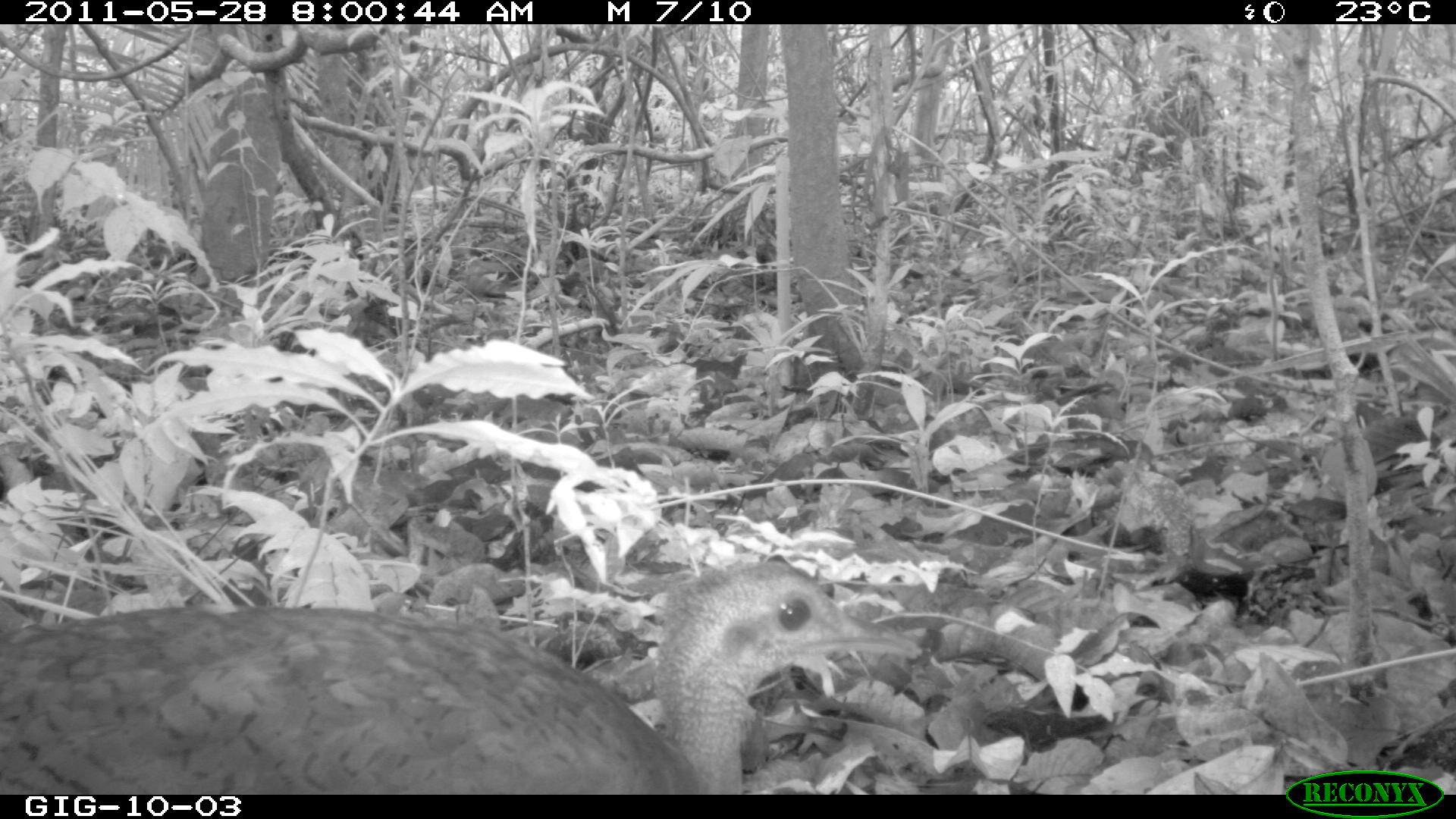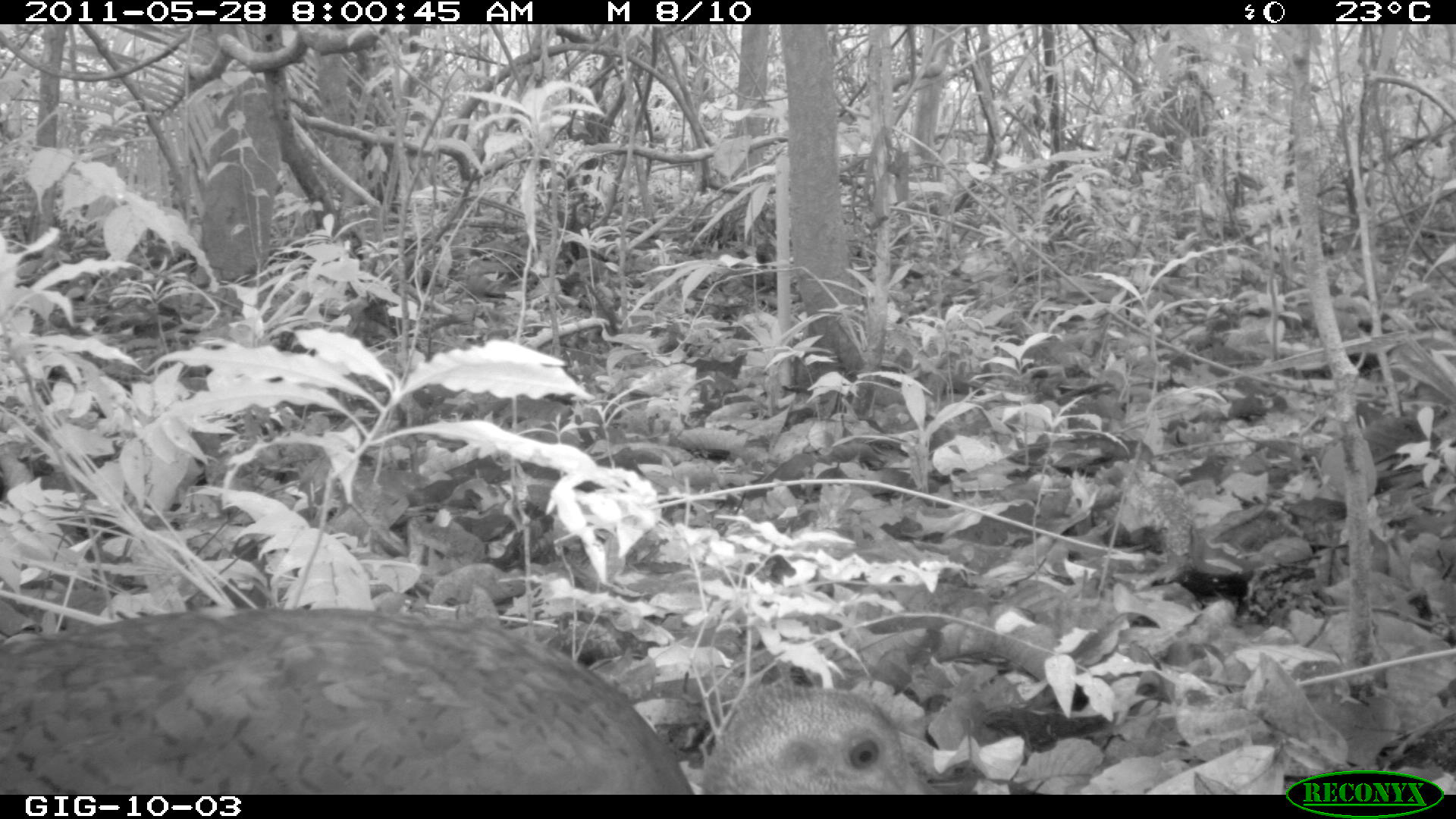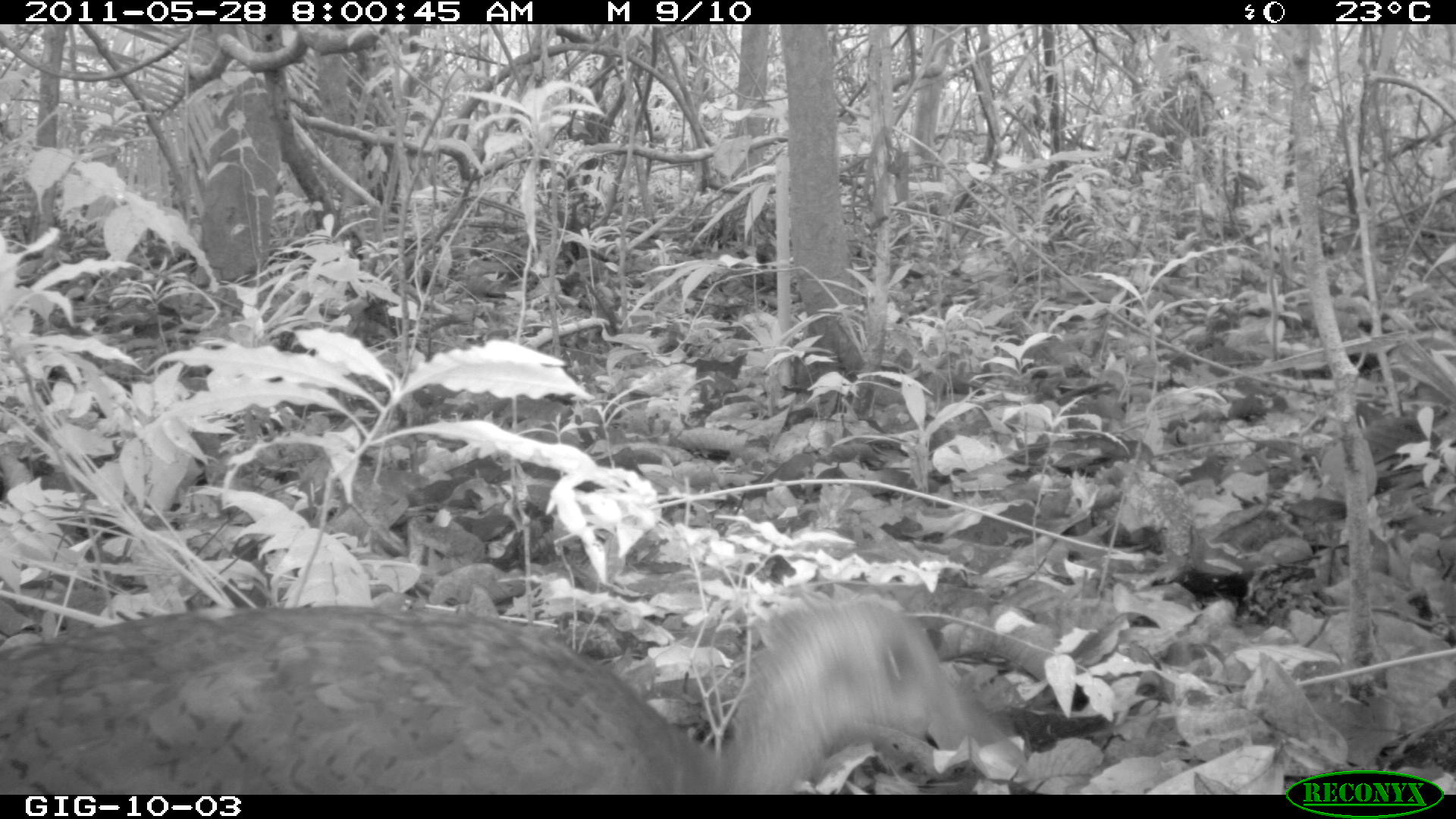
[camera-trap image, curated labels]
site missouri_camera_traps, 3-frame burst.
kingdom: Animalia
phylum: Chordata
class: Aves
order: Tinamiformes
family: Tinamidae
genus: Tinamus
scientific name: Tinamus major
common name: great tinamou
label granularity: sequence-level